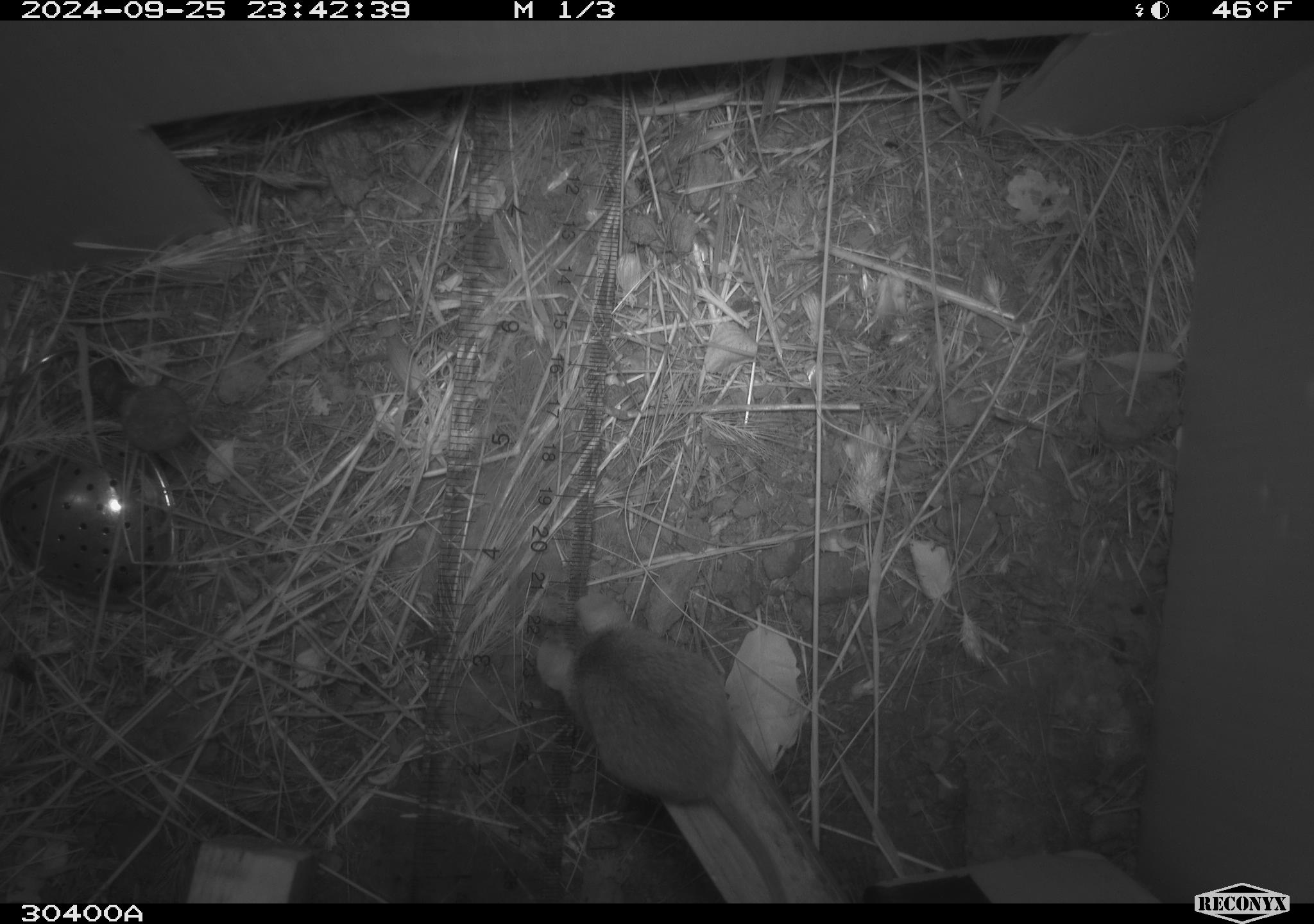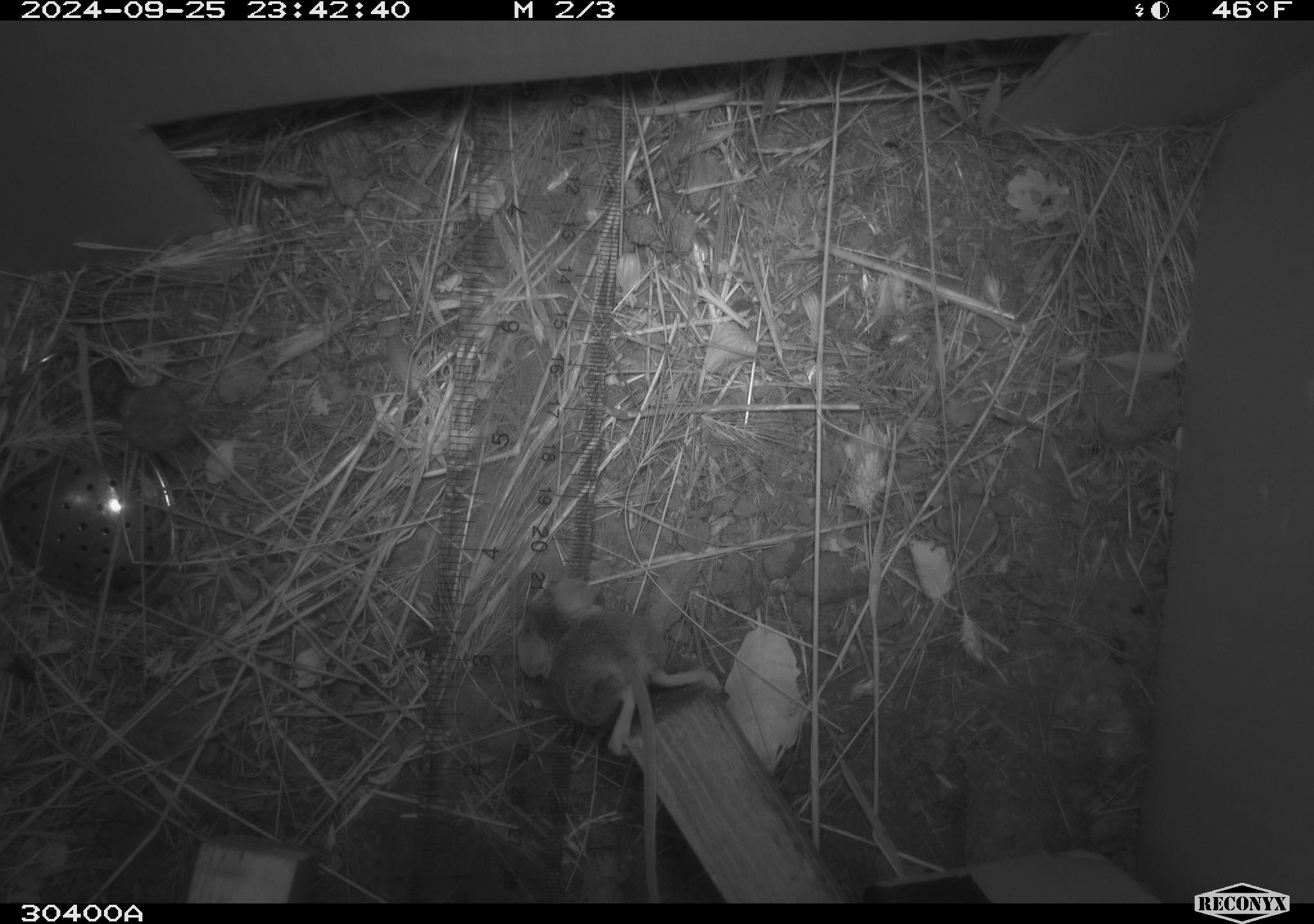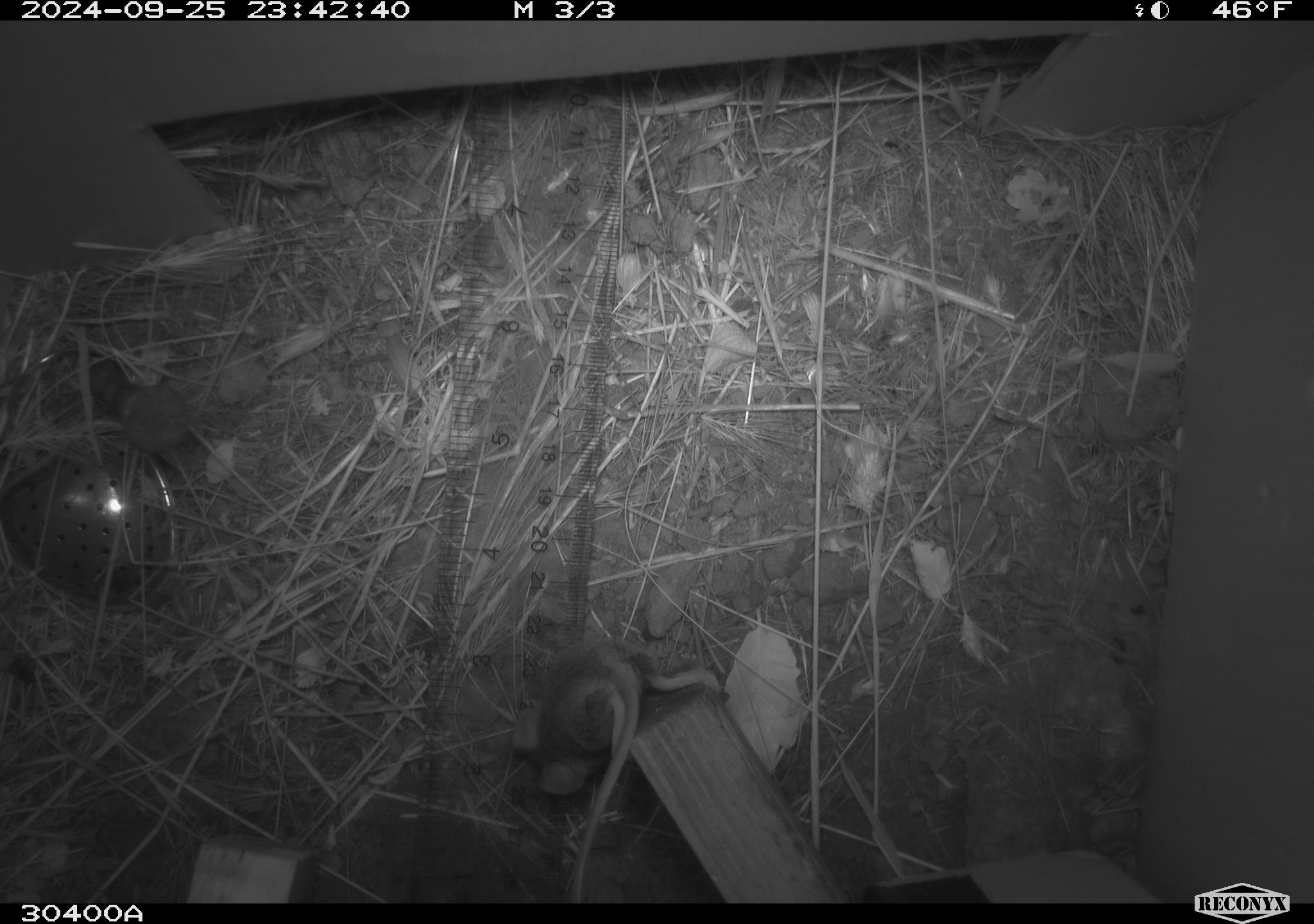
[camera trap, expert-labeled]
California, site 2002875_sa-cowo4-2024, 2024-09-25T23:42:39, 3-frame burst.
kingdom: Animalia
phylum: Chordata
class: Mammalia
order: Rodentia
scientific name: Rodentia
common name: mouse species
Mouse species (Rodentia).